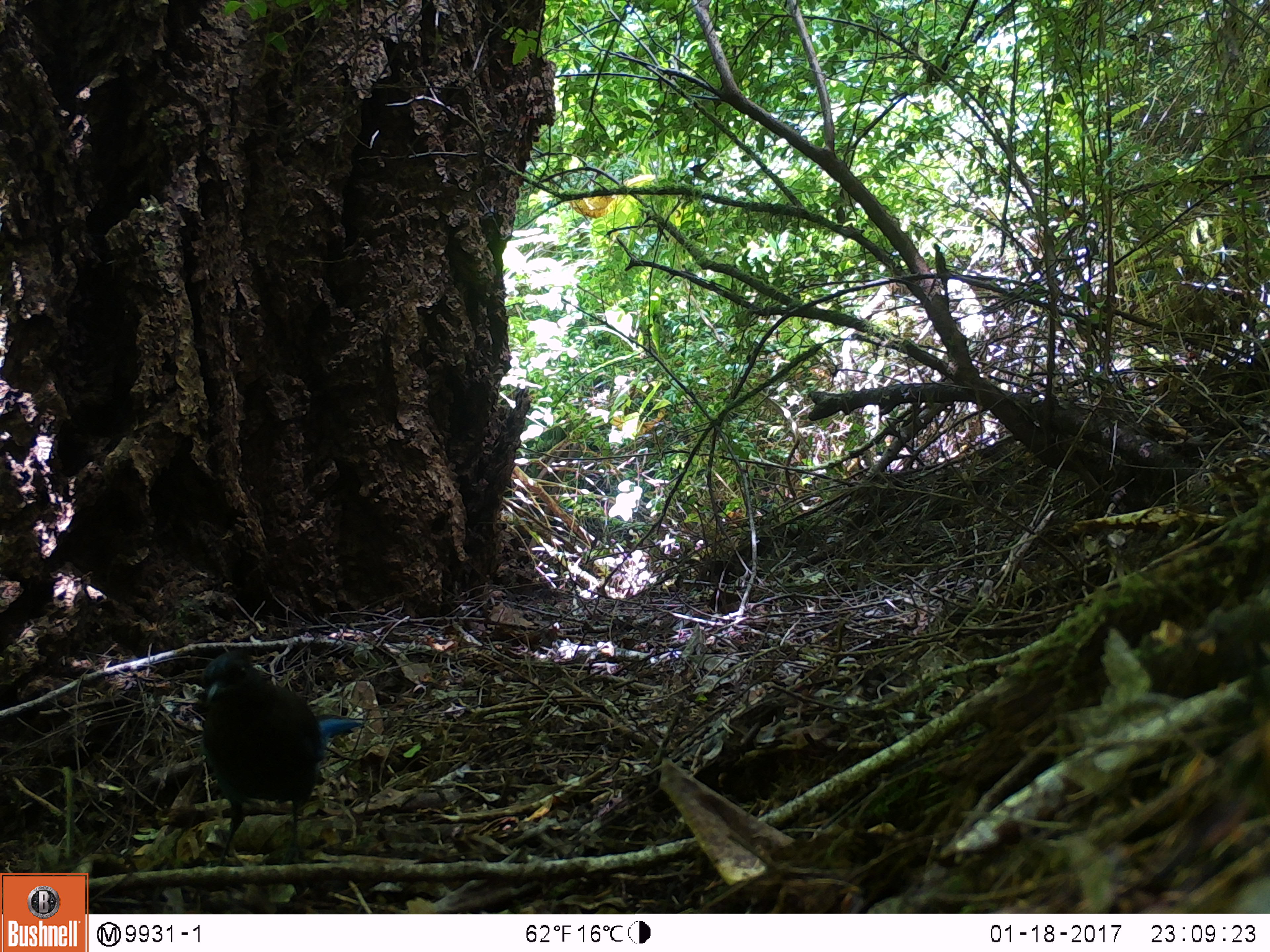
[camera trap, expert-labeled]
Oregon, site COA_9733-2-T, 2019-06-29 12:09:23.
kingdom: Animalia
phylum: Chordata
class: Aves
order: Passeriformes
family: Corvidae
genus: Cyanocitta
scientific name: Cyanocitta stelleri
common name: steller's jay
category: stellers jay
Stellers jay (steller's jay) (Cyanocitta stelleri).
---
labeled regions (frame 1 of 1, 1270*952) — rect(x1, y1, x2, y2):
stellers jay: rect(181, 649, 365, 855)